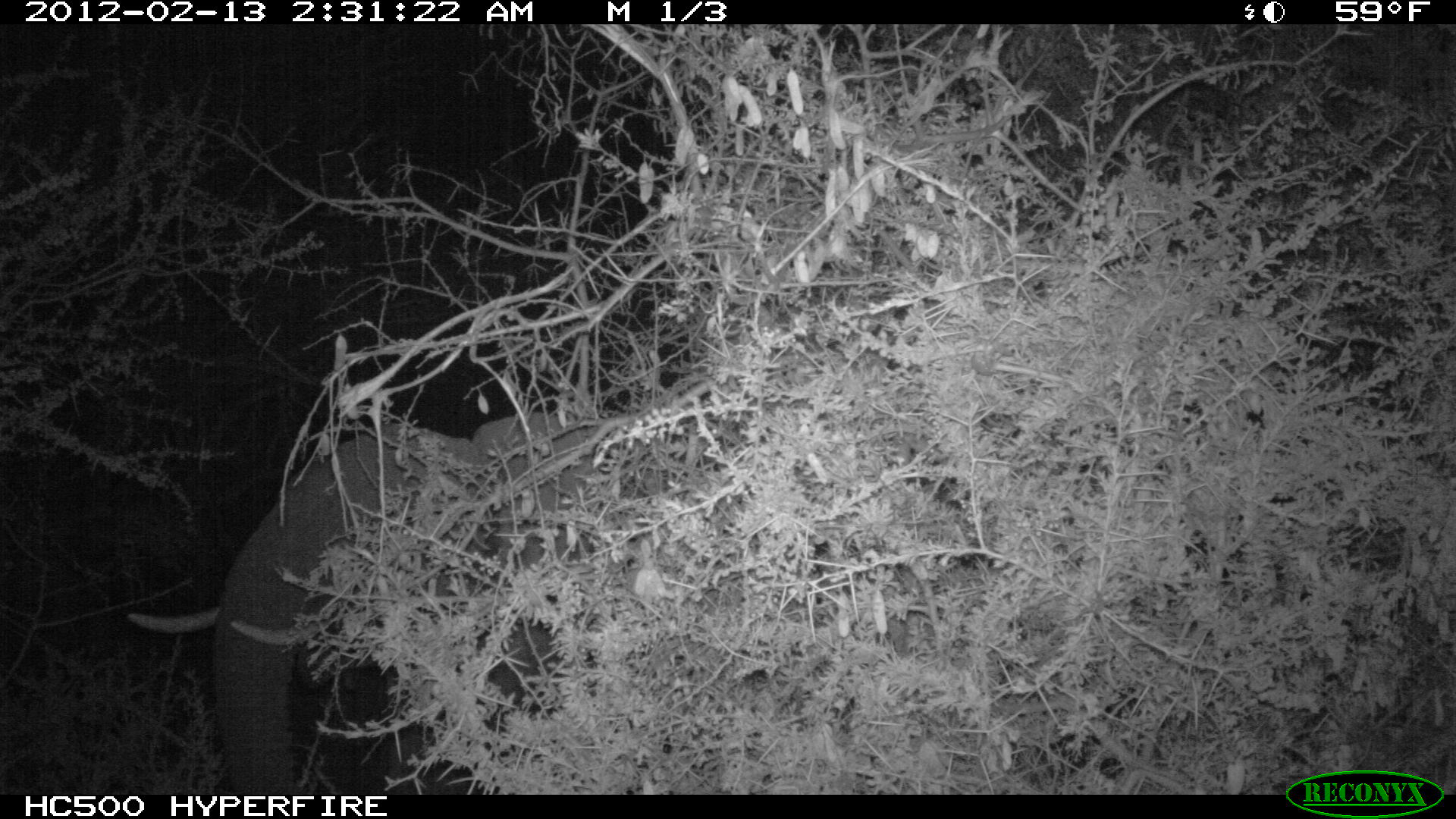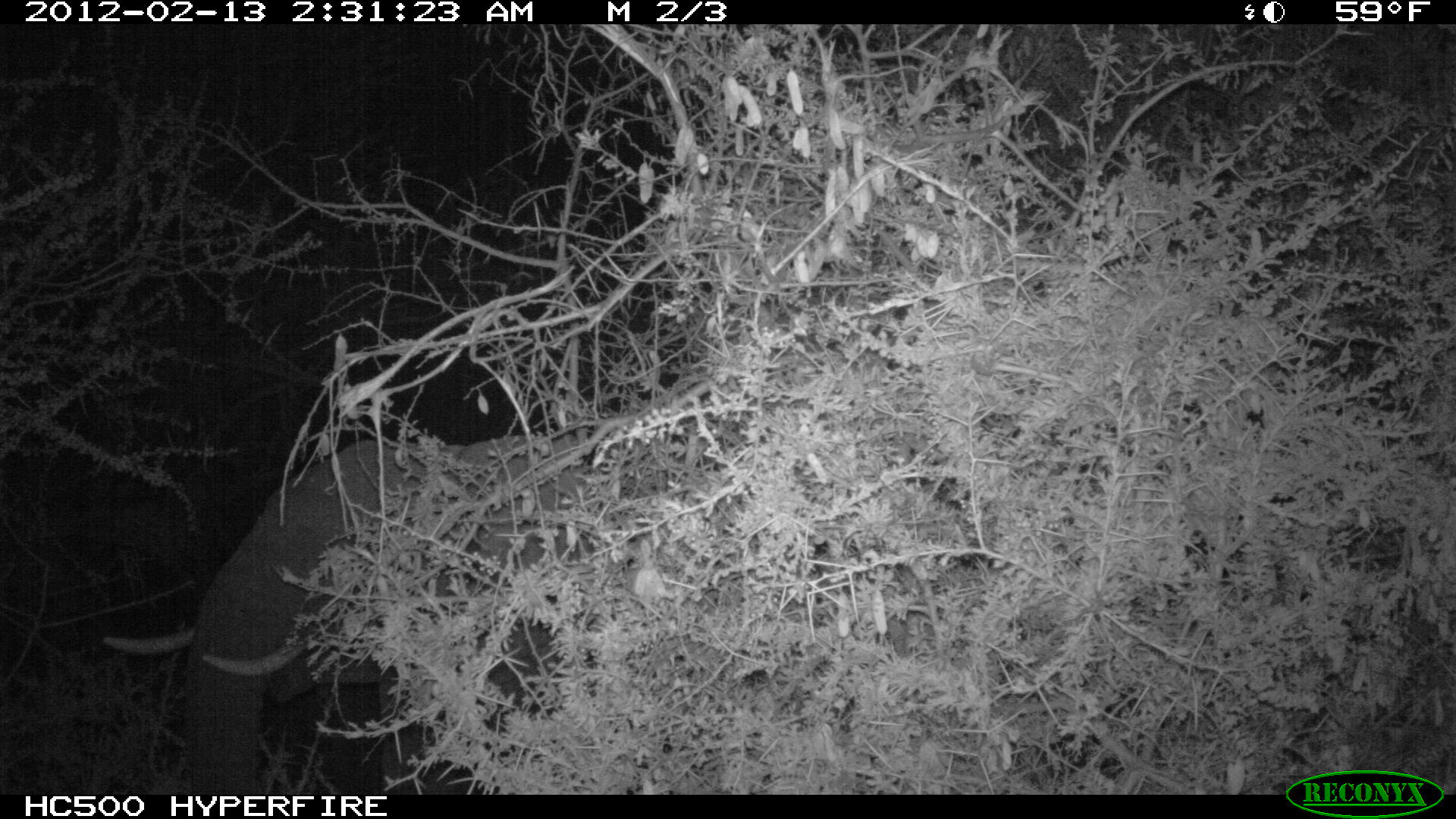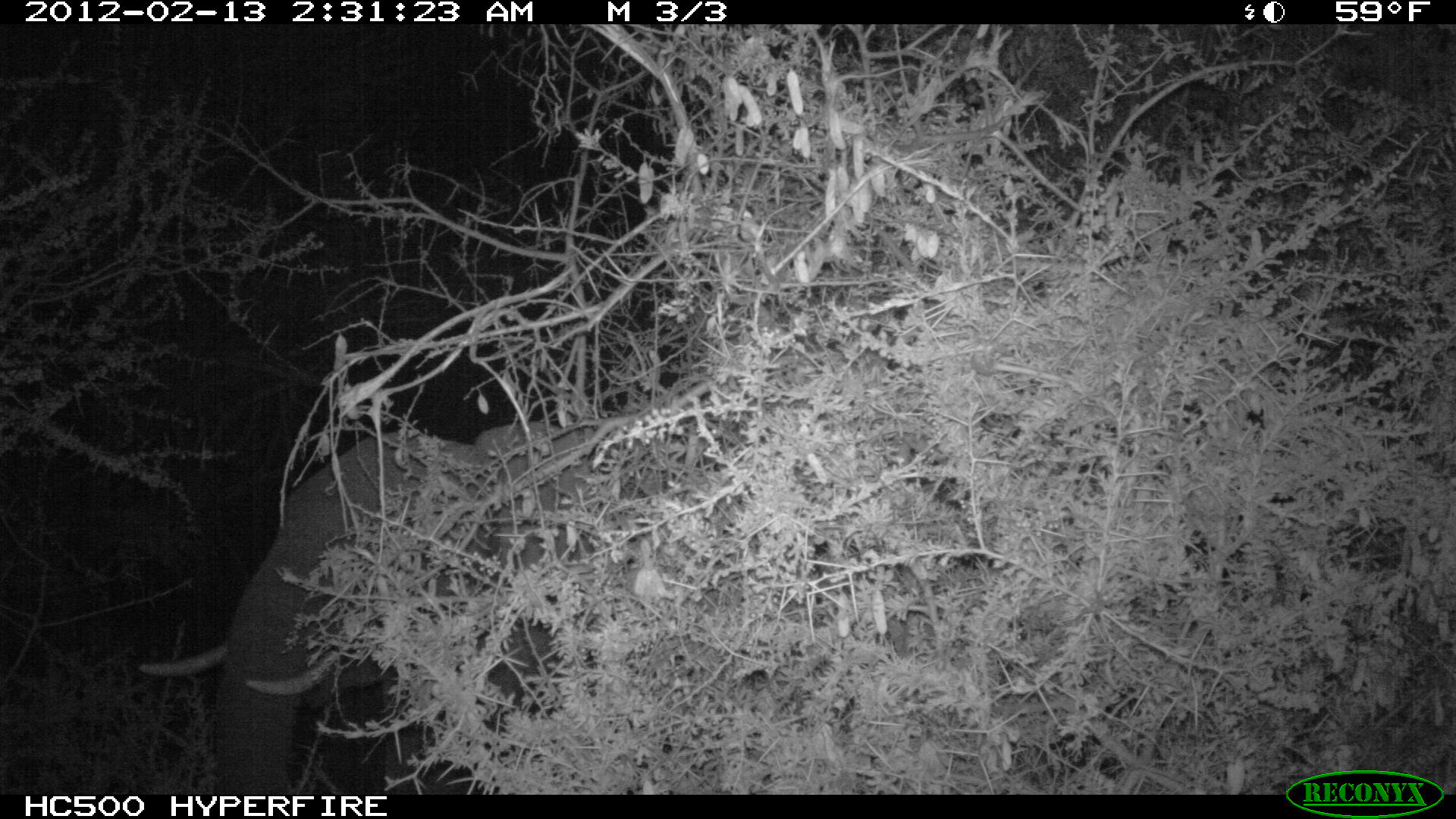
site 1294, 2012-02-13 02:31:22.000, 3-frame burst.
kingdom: Animalia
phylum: Chordata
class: Mammalia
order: Proboscidea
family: Elephantidae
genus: Loxodonta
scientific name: Loxodonta africana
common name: african bush elephant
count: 1